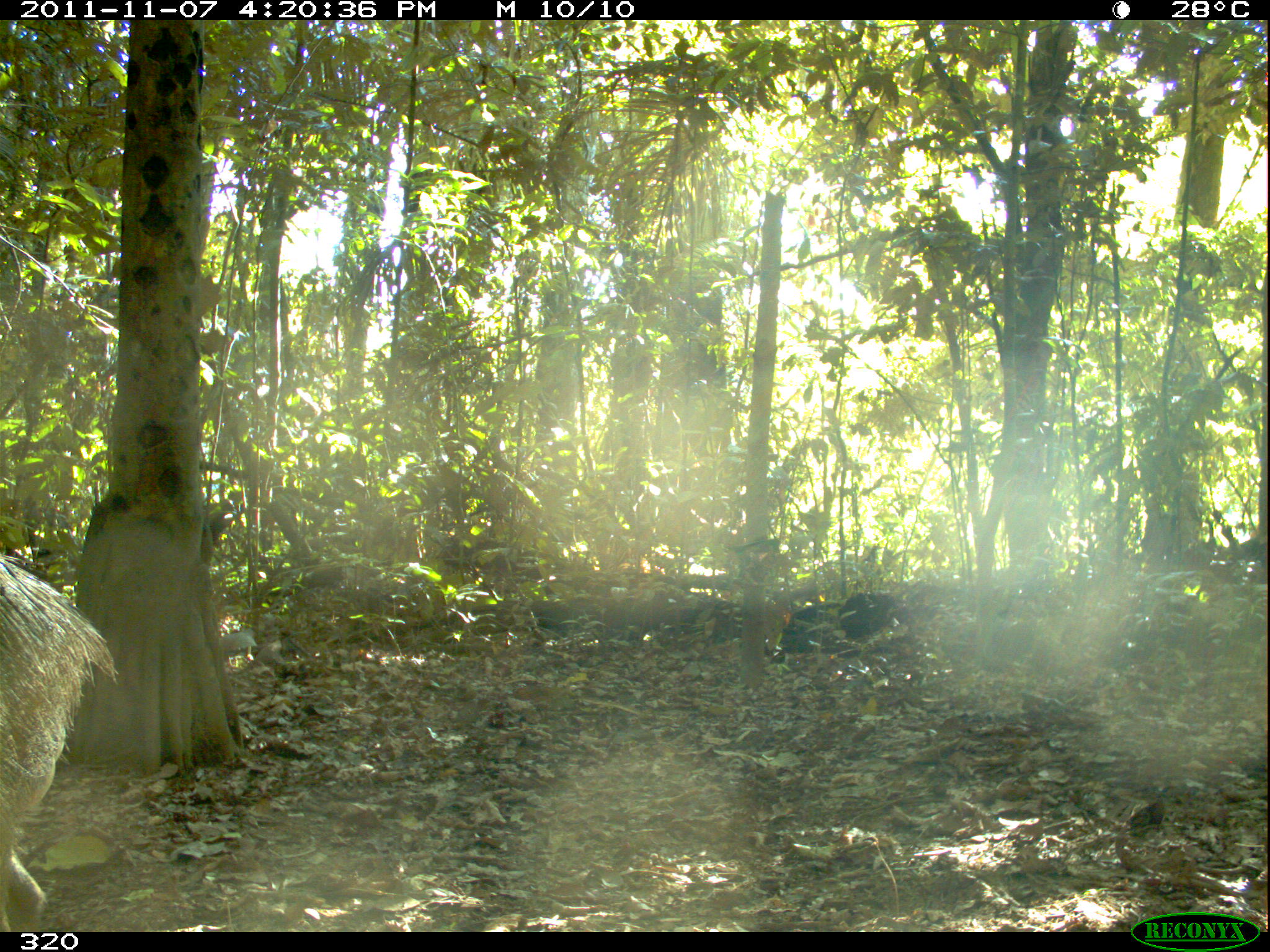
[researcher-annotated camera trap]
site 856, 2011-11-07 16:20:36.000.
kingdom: Animalia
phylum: Chordata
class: Mammalia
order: Artiodactyla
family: Tayassuidae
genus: Tayassu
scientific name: Tayassu pecari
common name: white-lipped peccary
Tayassu pecari (white-lipped peccary).